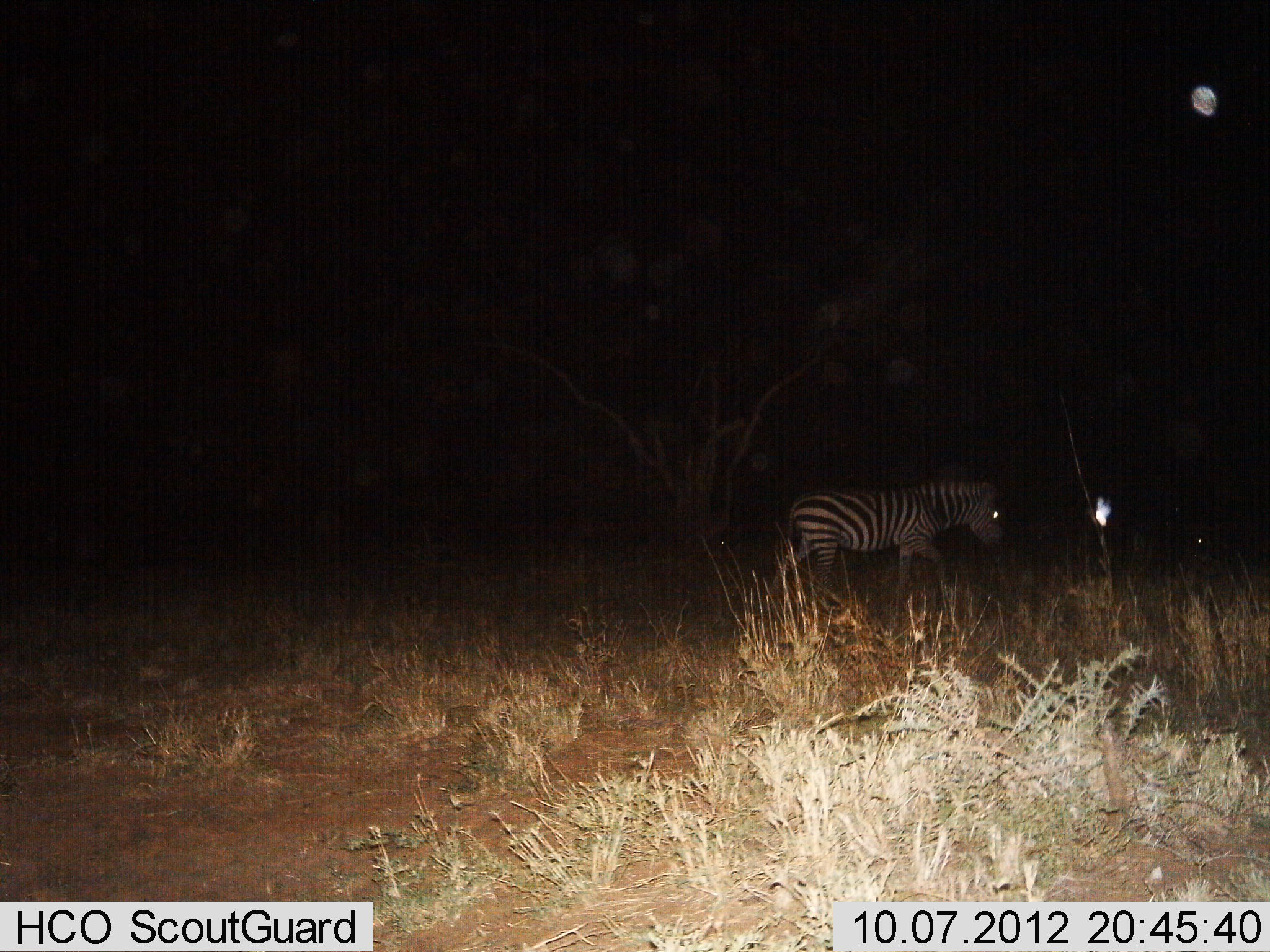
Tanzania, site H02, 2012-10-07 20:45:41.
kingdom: Animalia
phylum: Chordata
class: Mammalia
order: Perissodactyla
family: Equidae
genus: Equus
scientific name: Equus quagga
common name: plains zebra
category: zebra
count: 1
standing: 30%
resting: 0%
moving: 70%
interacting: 0%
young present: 0%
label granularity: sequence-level